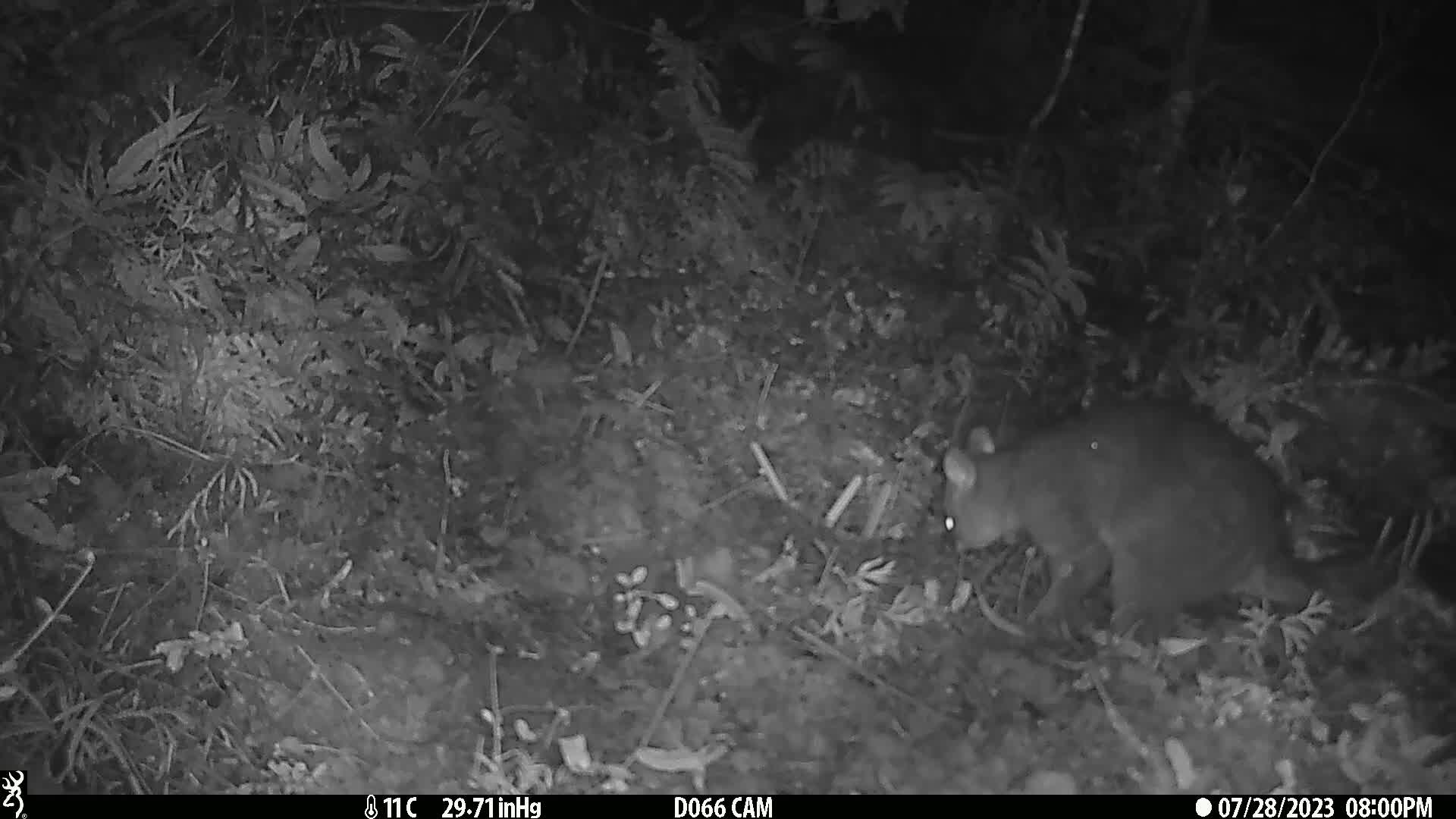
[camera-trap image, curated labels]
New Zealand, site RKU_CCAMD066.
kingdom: Animalia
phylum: Chordata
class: Mammalia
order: Diprotodontia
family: Phalangeridae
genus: Trichosurus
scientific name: Trichosurus vulpecula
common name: common brushtail possum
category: possum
Possum (common brushtail possum) (Trichosurus vulpecula).